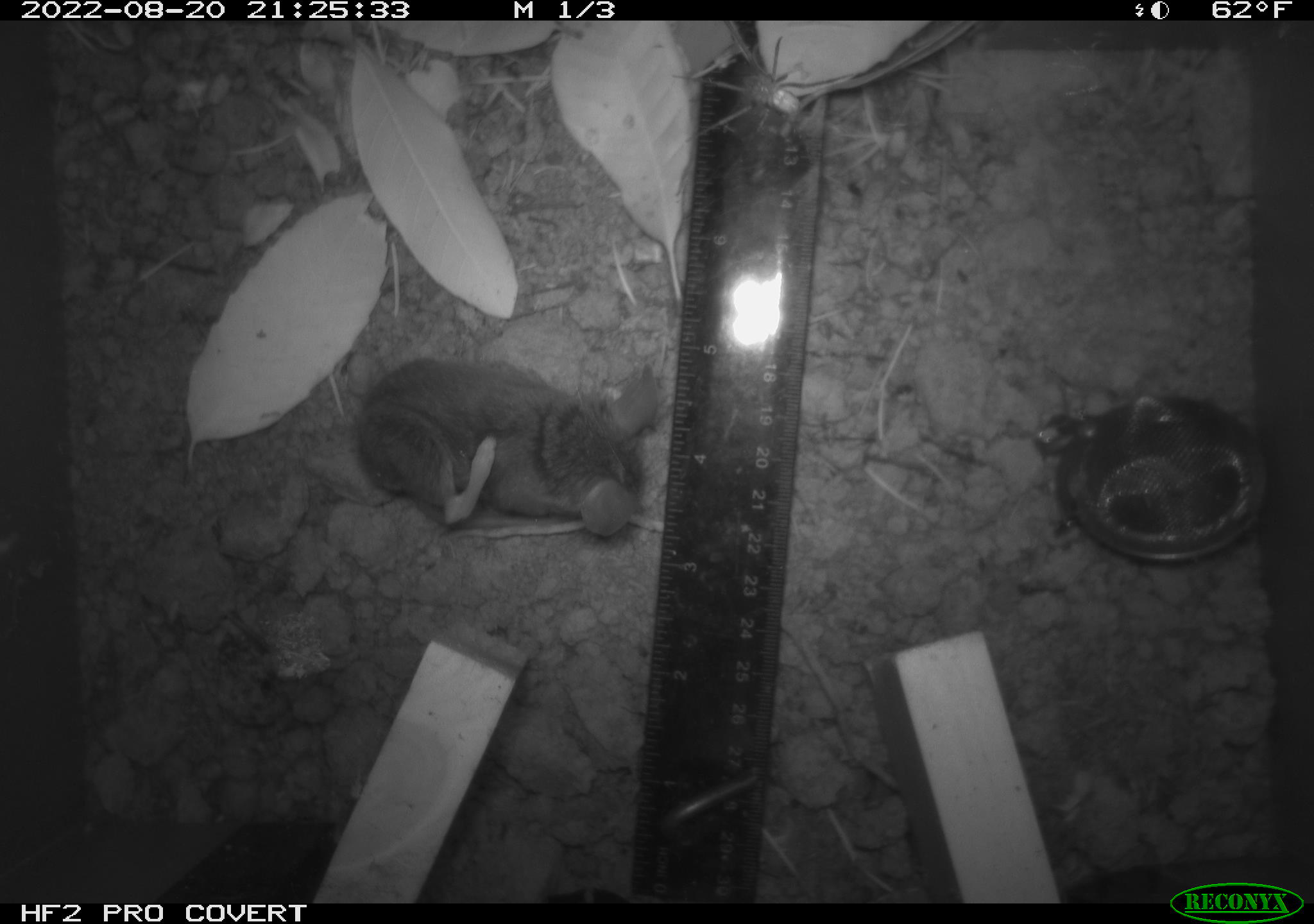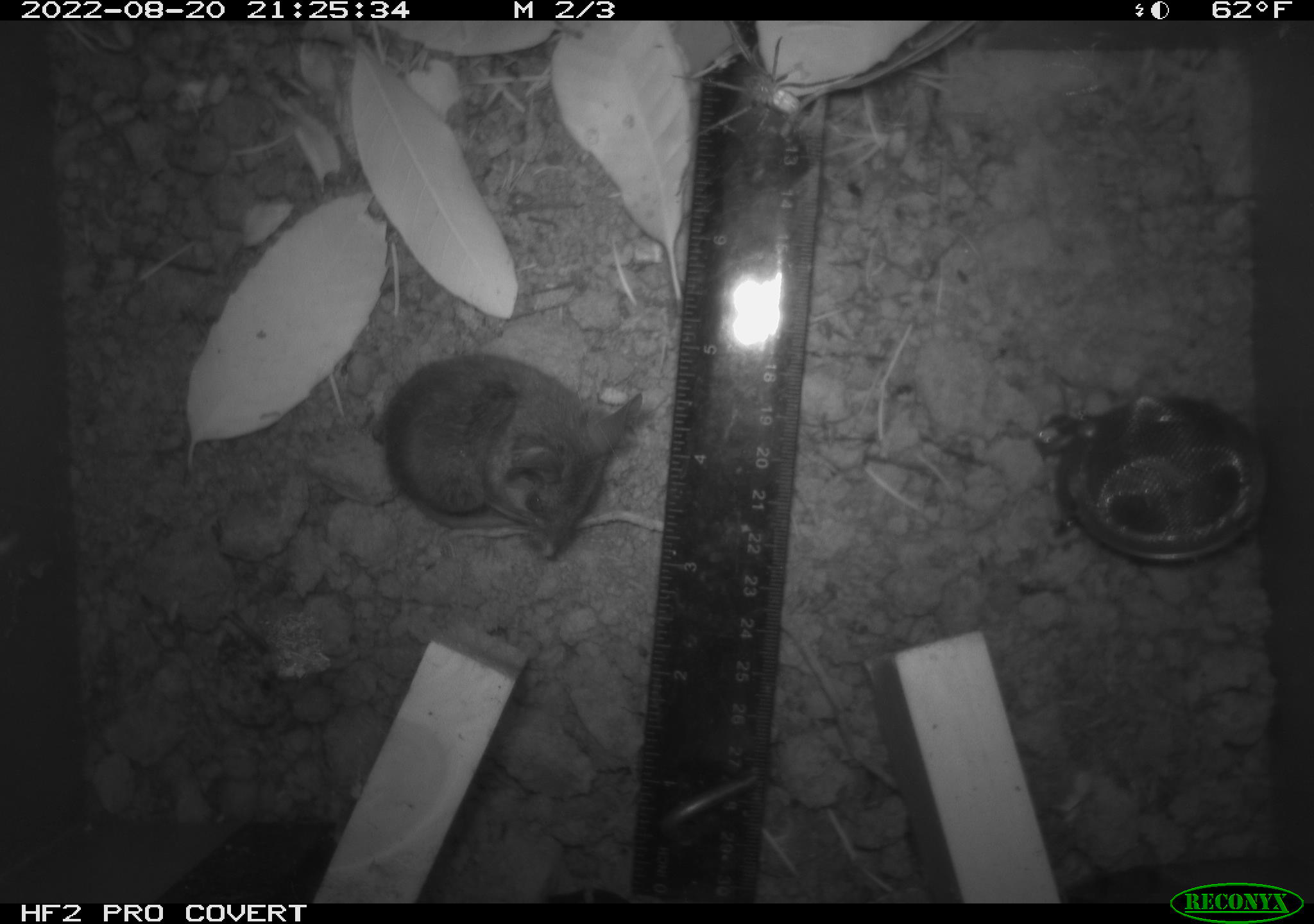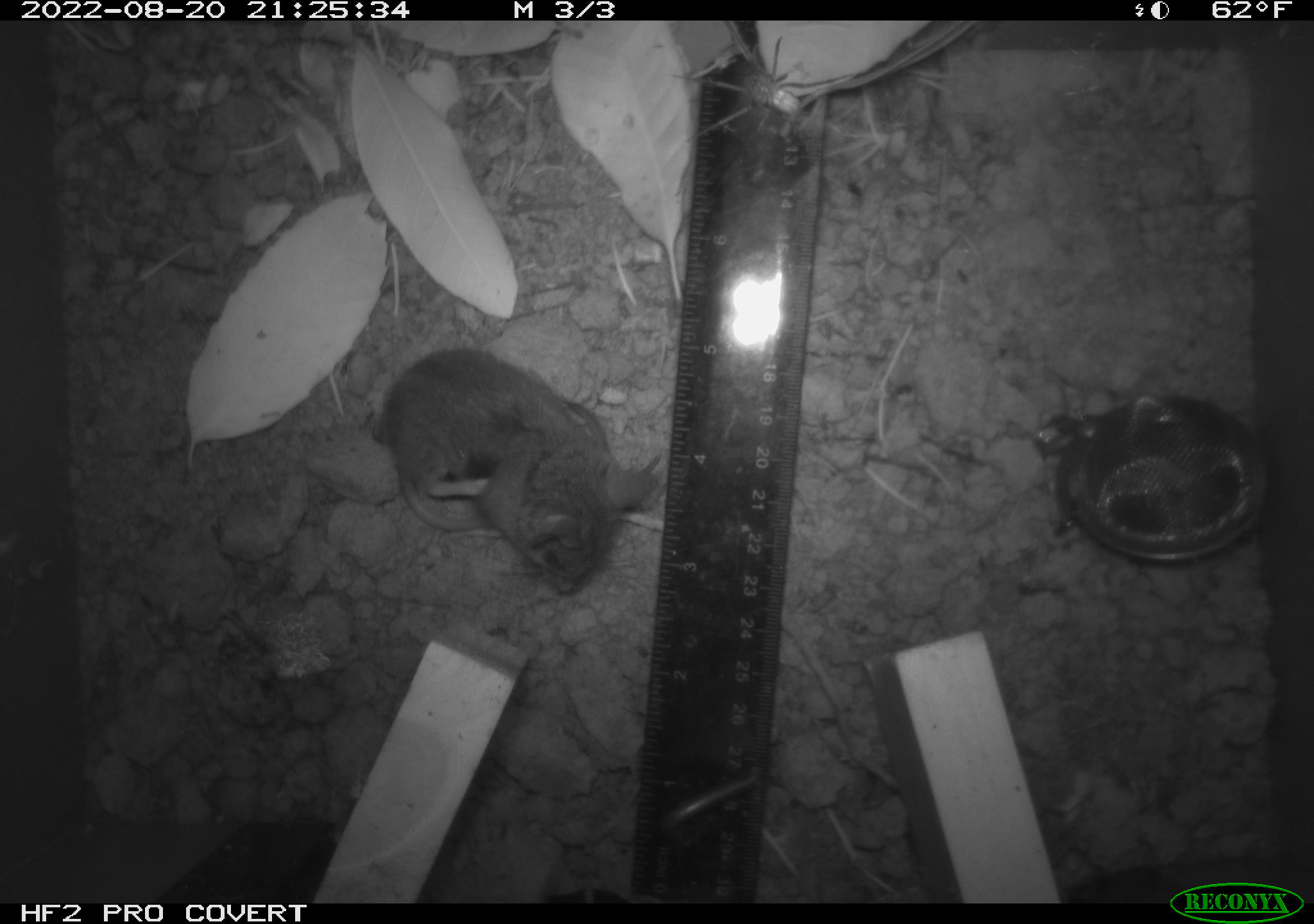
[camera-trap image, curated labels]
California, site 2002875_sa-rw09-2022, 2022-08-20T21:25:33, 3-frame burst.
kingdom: Animalia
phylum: Arthropoda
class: Arachnida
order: Araneae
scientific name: Araneae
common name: spider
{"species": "spider (Araneae)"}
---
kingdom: Animalia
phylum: Chordata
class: Mammalia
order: Rodentia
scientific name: Rodentia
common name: rodent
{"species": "rodent (Rodentia)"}